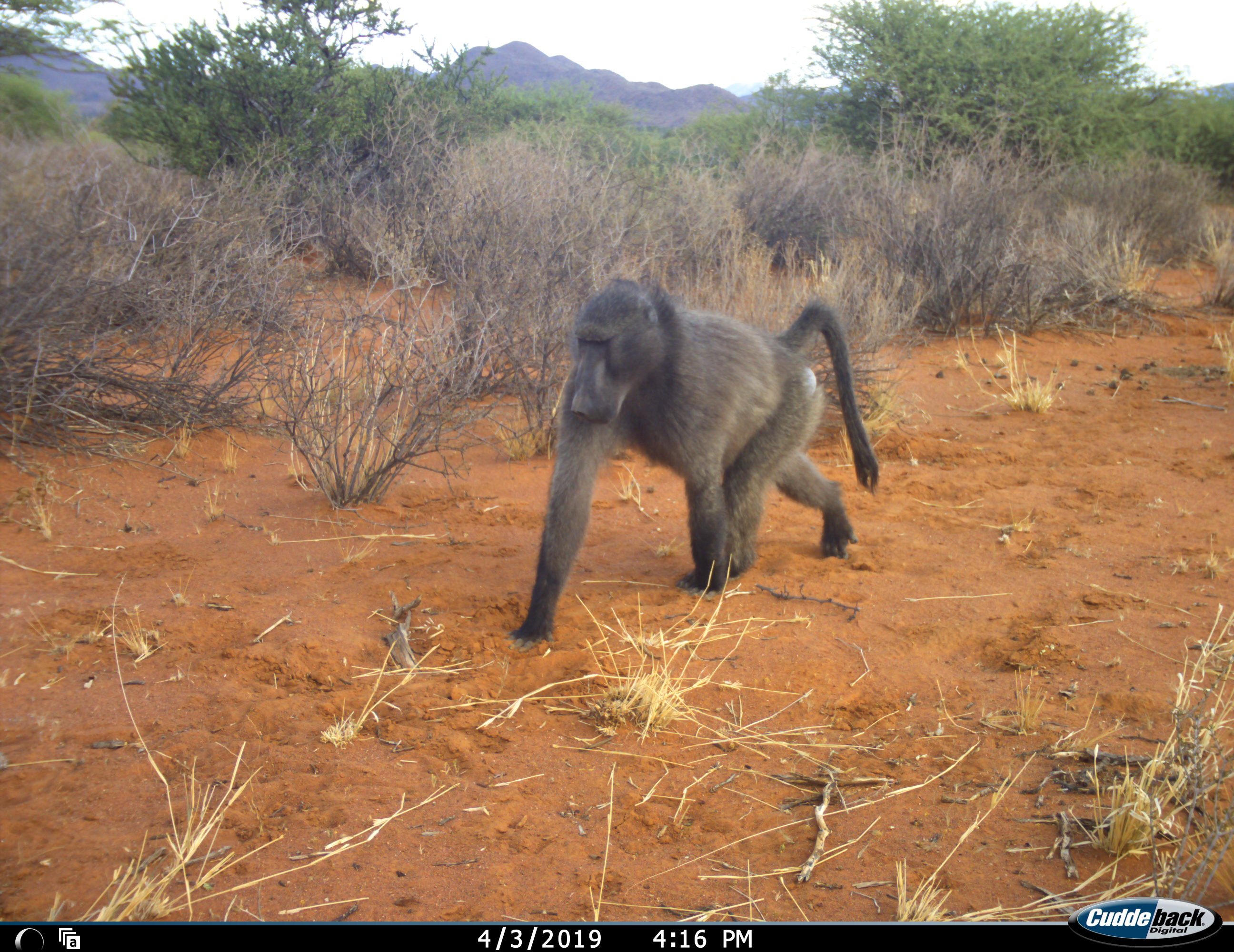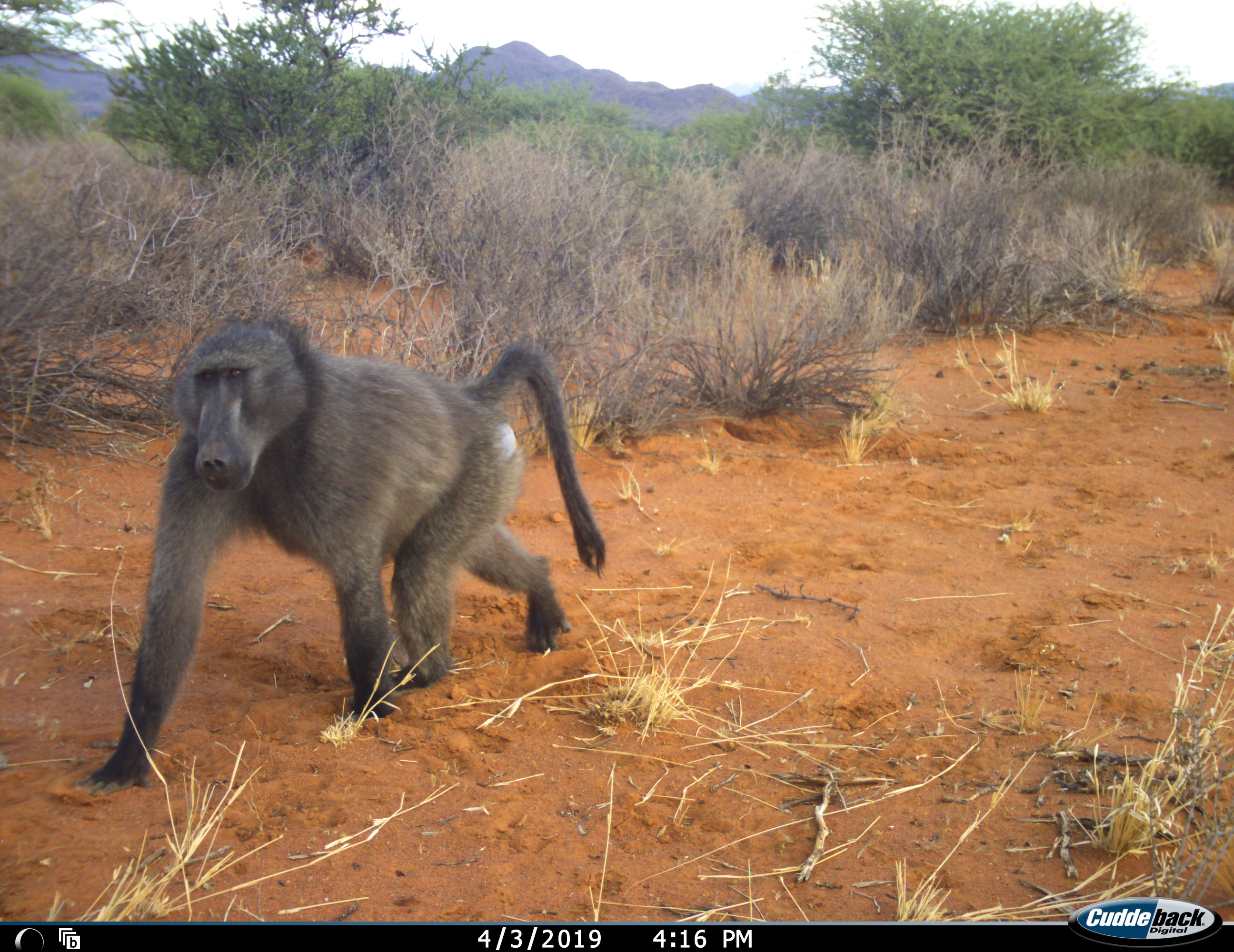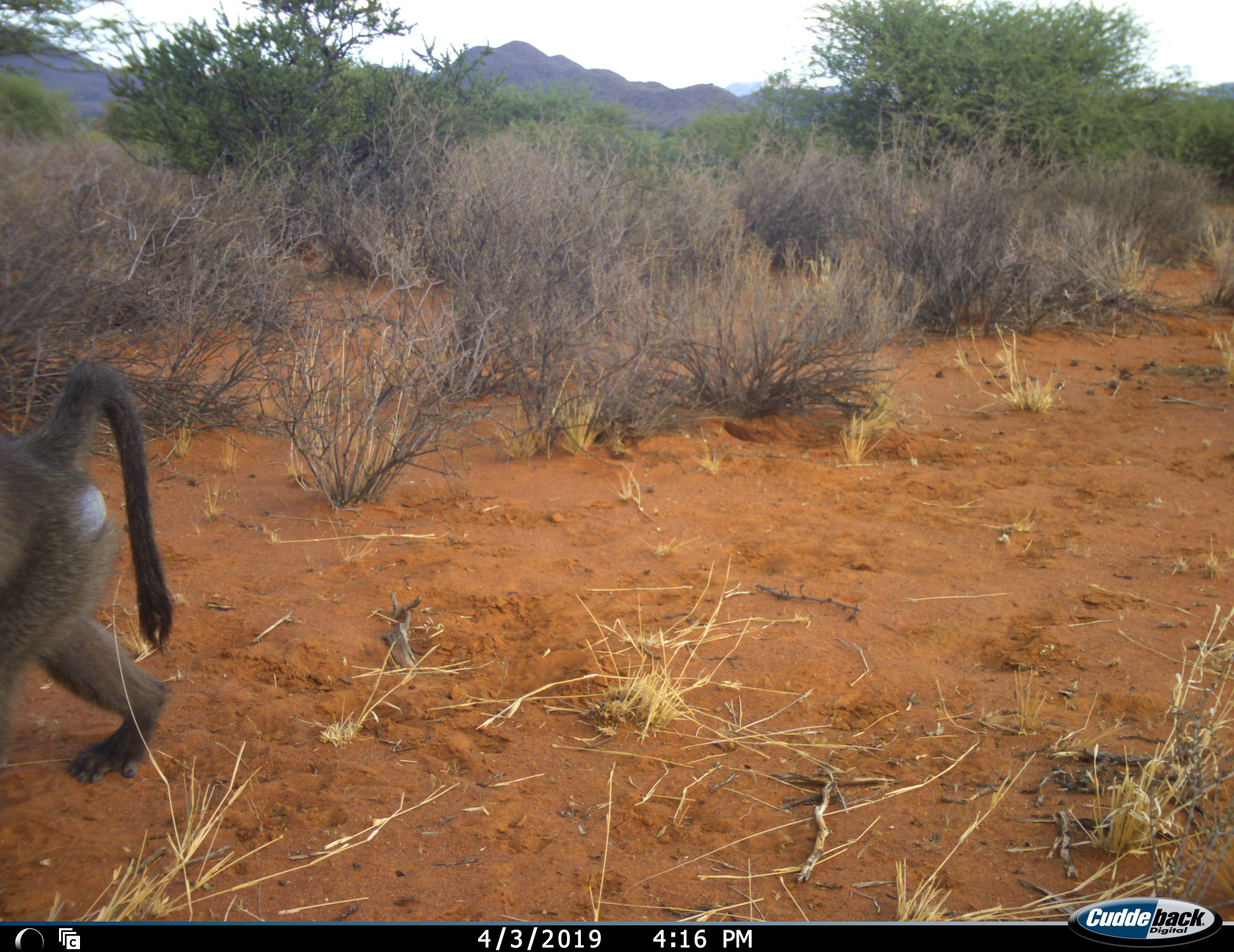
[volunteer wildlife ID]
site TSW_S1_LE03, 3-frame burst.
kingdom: Animalia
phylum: Chordata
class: Mammalia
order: Primates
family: Cercopithecidae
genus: Papio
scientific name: Papio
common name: baboon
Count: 1.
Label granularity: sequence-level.